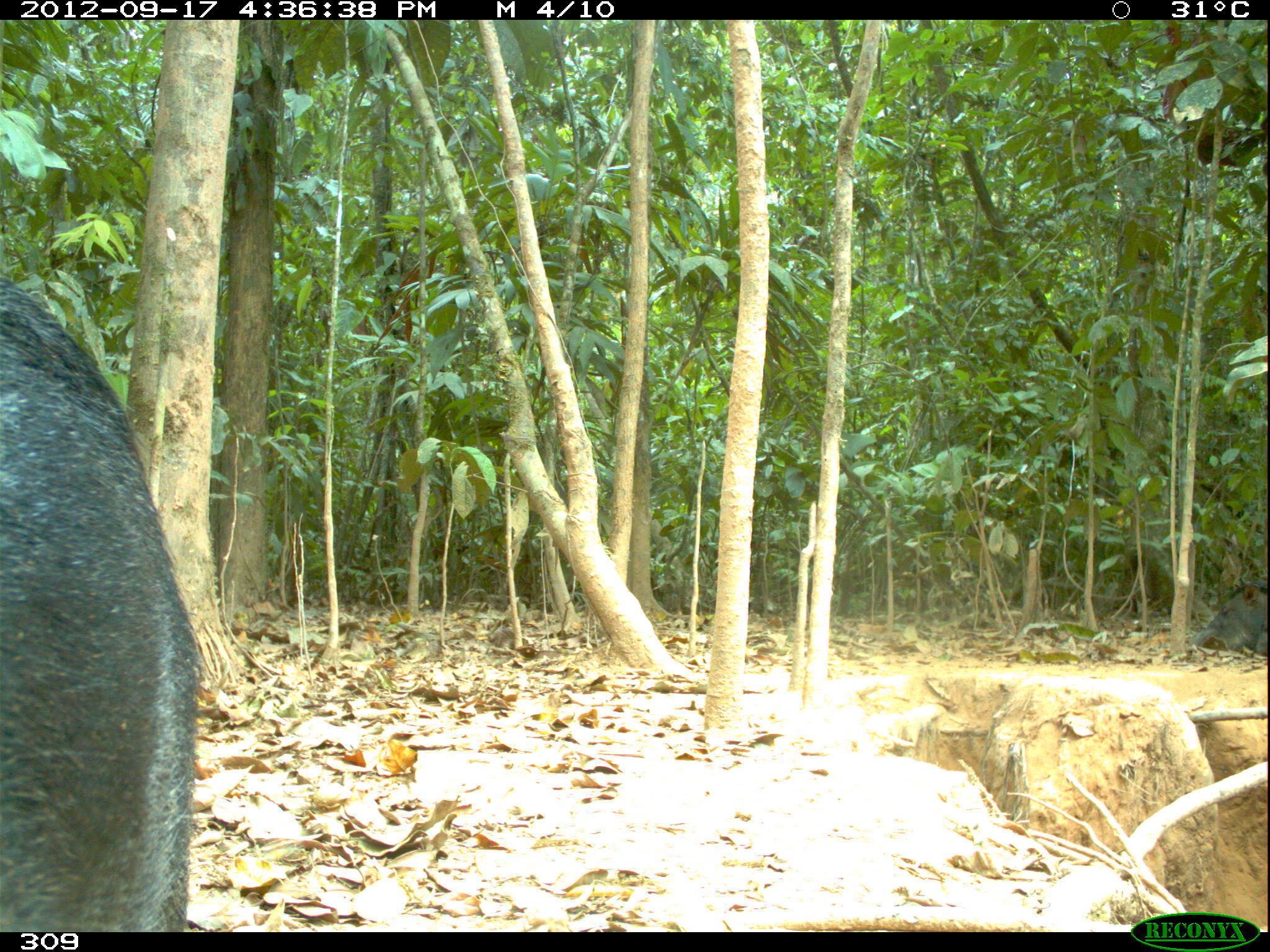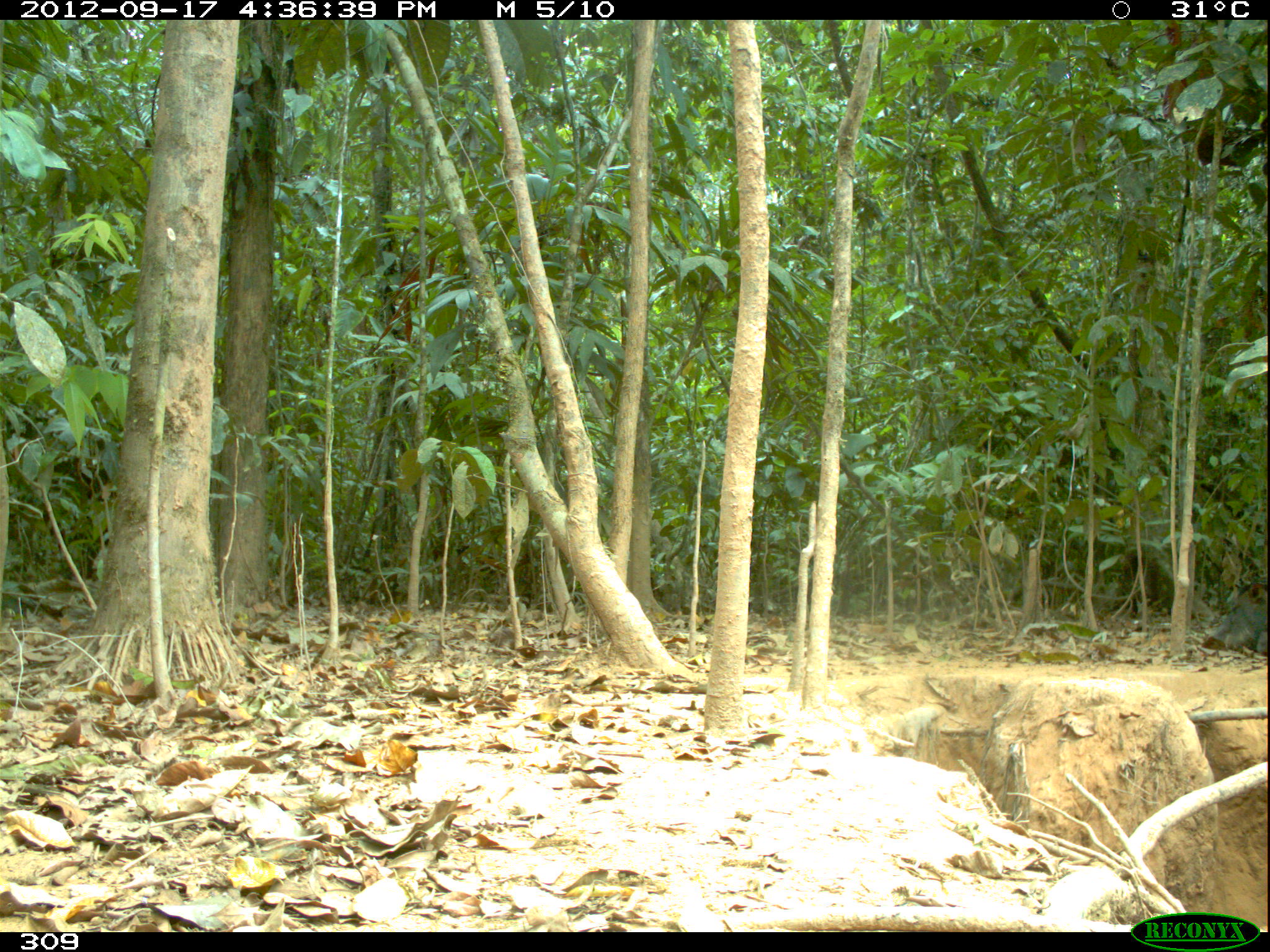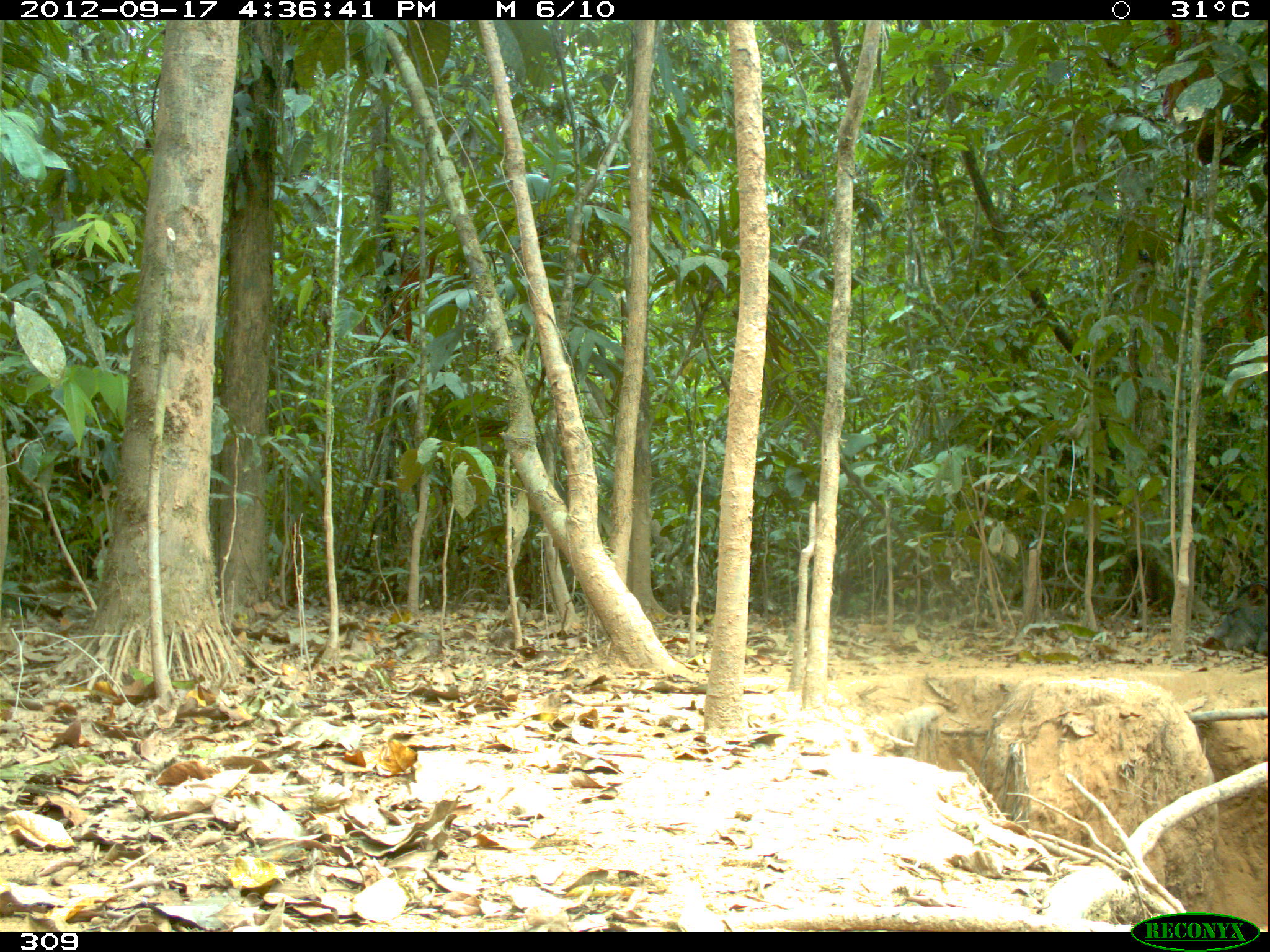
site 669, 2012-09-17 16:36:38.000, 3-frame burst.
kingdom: Animalia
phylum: Chordata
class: Mammalia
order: Artiodactyla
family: Tayassuidae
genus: Tayassu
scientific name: Tayassu pecari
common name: white-lipped peccary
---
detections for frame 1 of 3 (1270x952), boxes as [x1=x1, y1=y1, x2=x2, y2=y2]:
tayassu pecari: [x1=0, y1=274, x2=198, y2=933]; [x1=1188, y1=581, x2=1268, y2=656]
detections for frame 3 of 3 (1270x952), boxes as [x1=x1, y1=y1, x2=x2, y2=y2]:
tayassu pecari: [x1=1204, y1=579, x2=1268, y2=656]